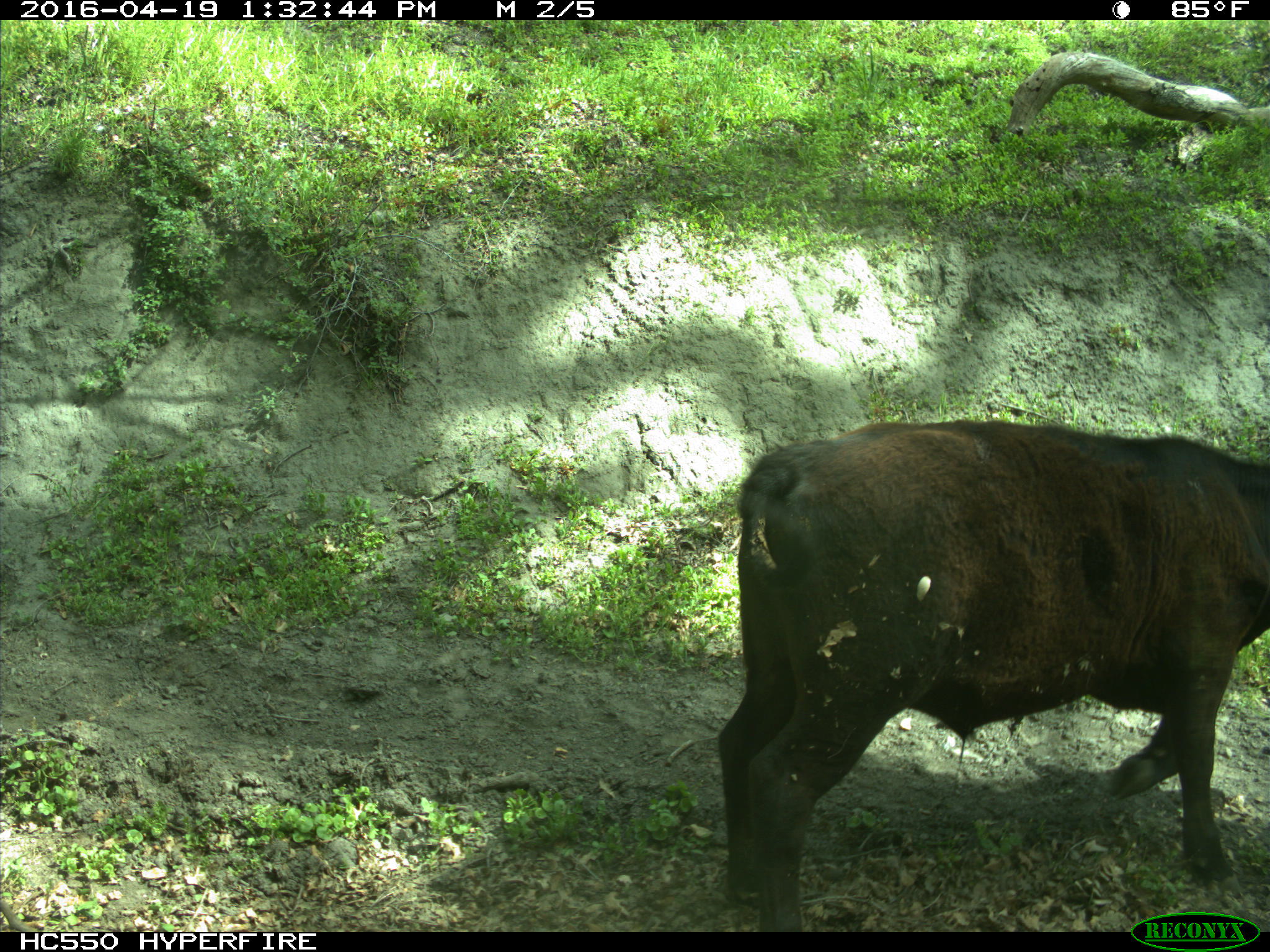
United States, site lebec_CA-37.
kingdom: Animalia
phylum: Chordata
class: Mammalia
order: Artiodactyla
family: Bovidae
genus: Bos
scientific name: Bos taurus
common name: domestic cow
Bos taurus (domestic cow).